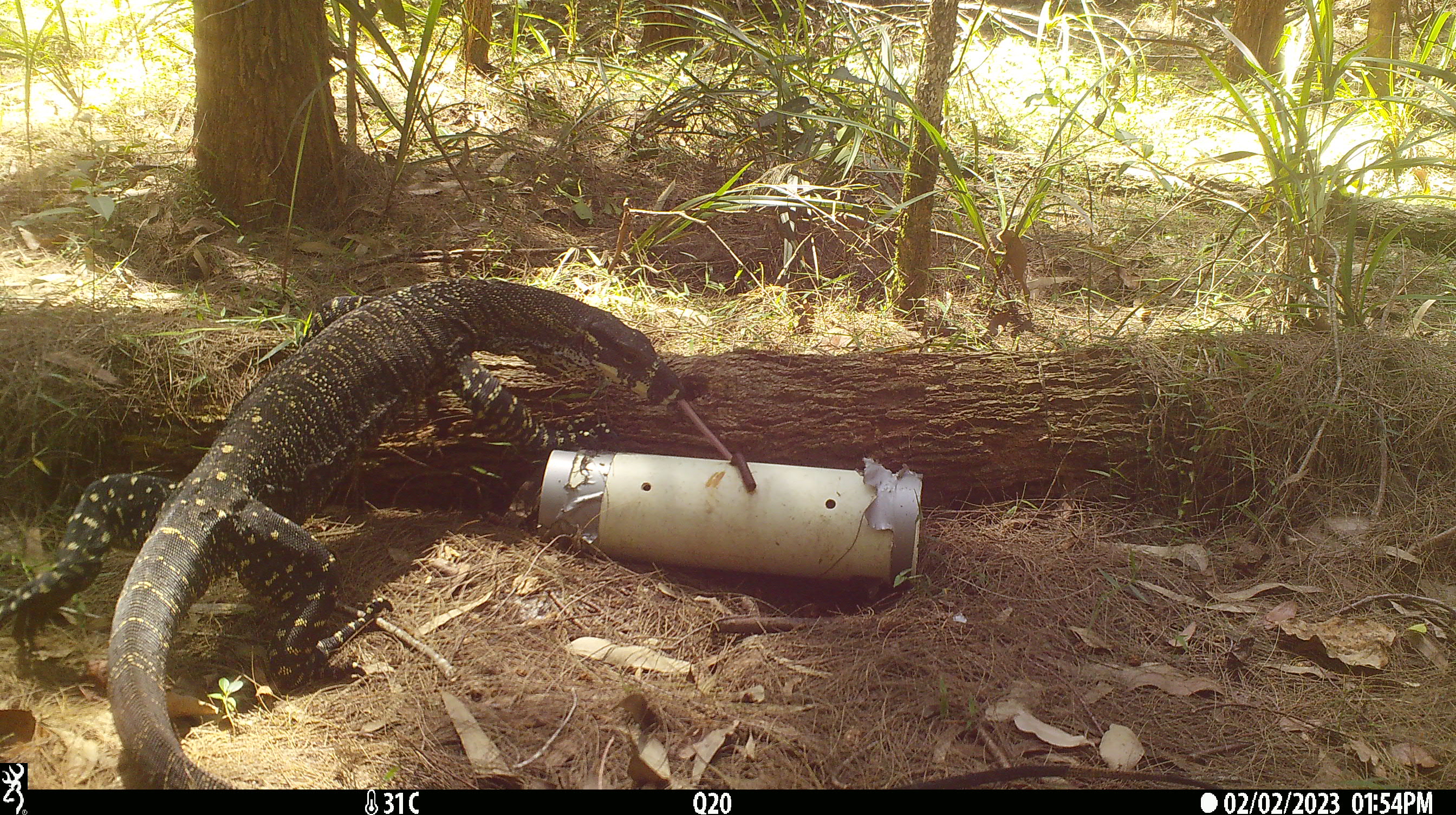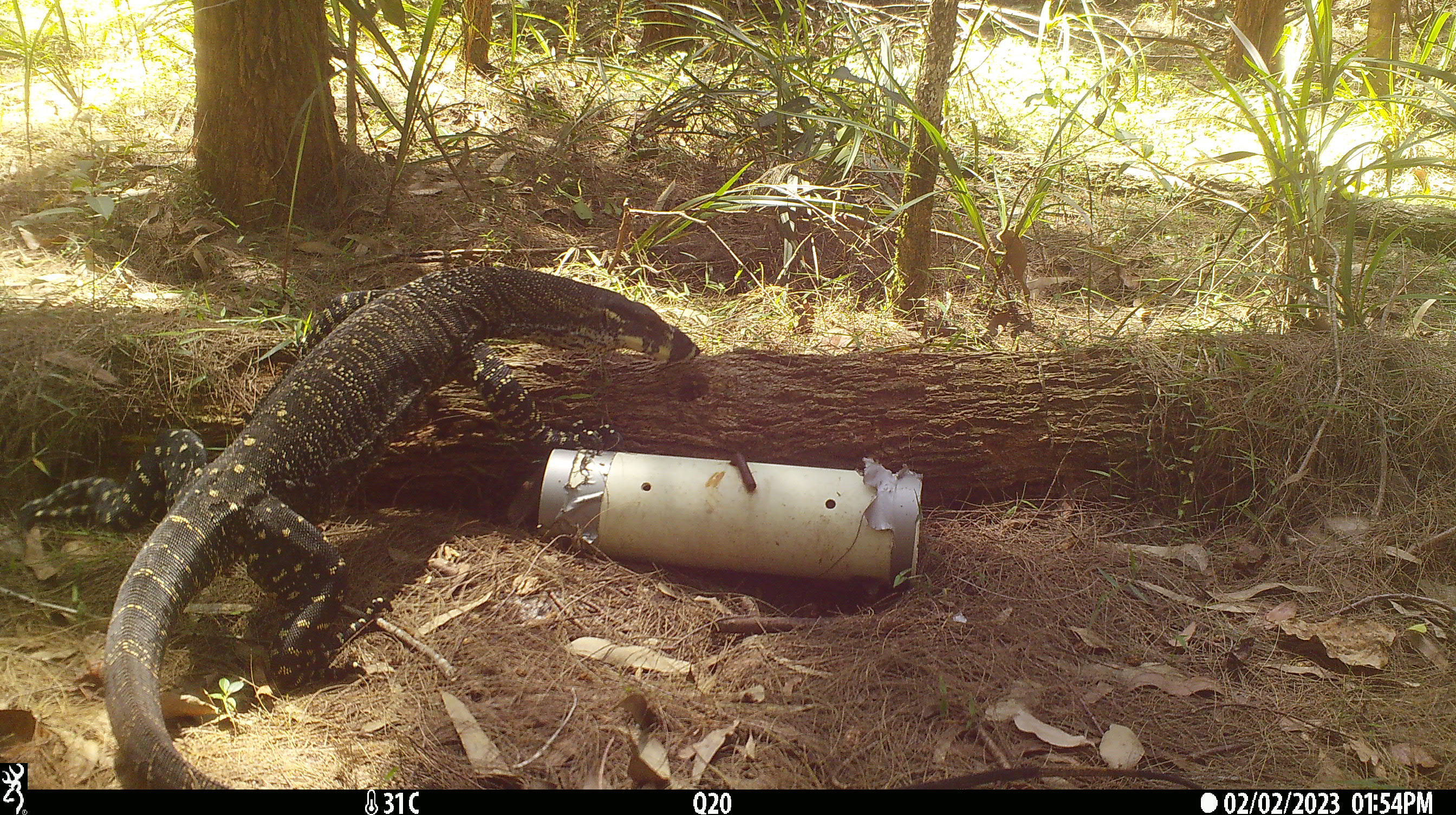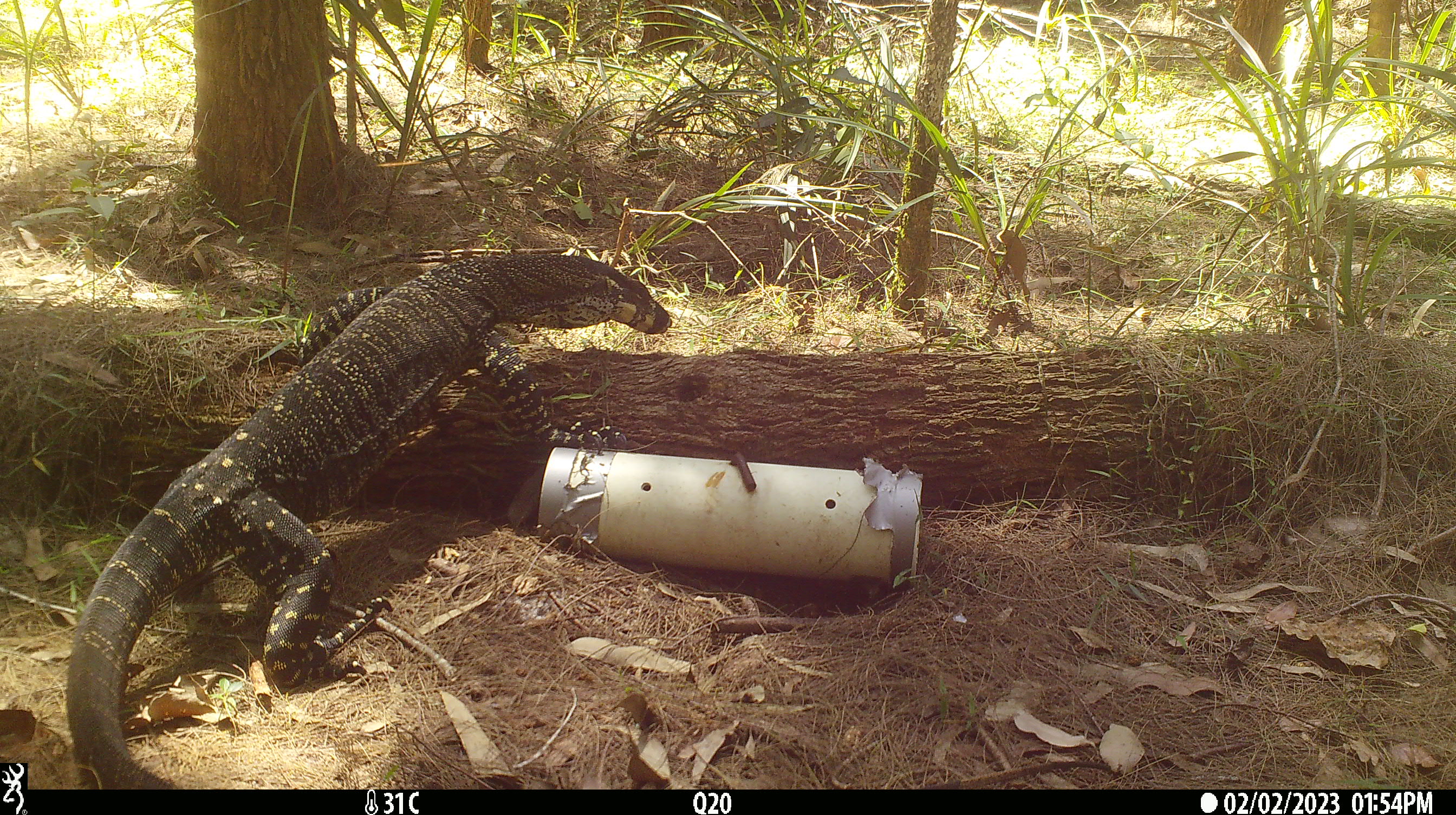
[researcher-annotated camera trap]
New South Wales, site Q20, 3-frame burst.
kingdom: Animalia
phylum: Chordata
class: Reptilia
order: Squamata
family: Varanidae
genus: Varanus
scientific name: Varanus varius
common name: lace monitor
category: goanna